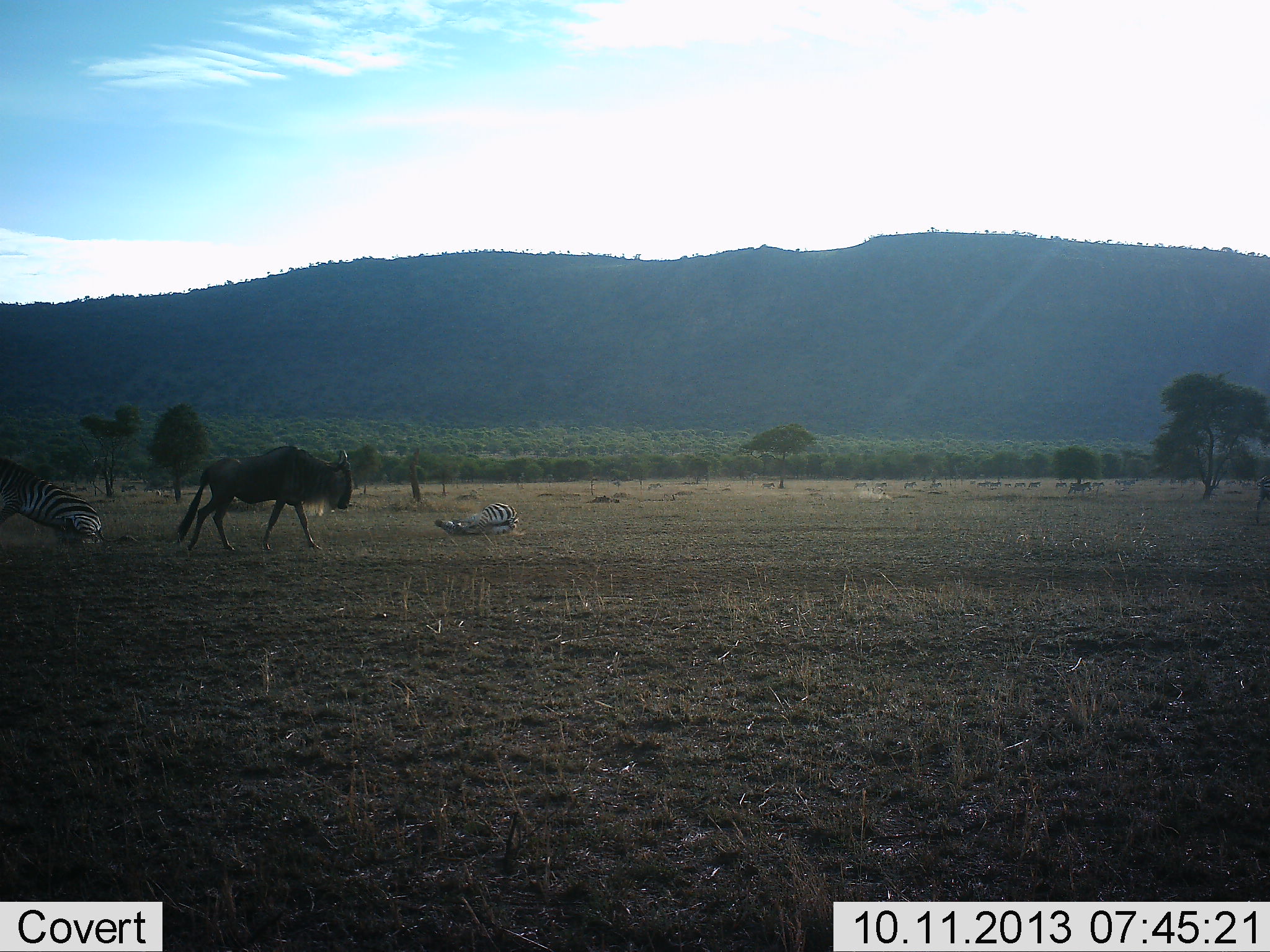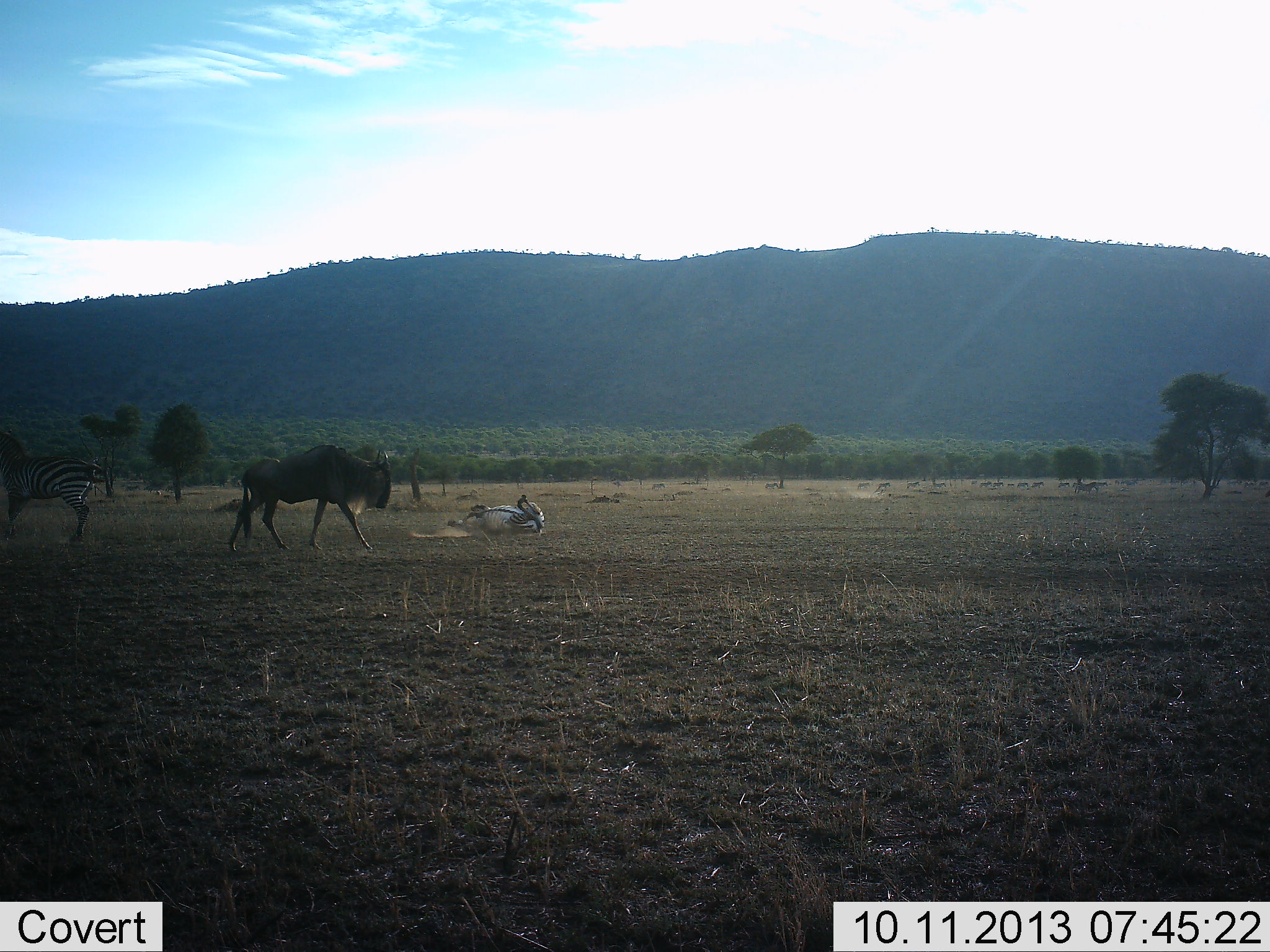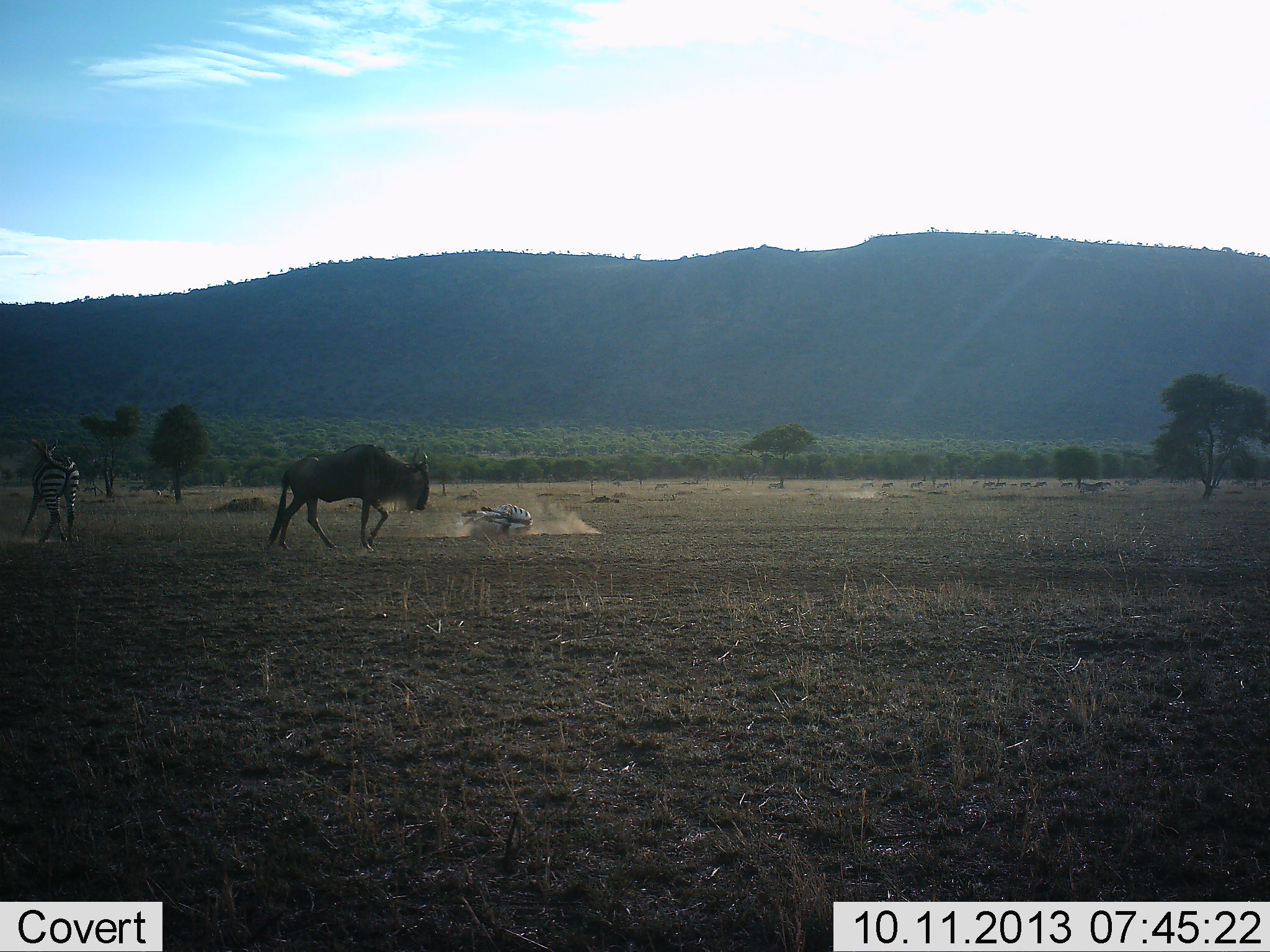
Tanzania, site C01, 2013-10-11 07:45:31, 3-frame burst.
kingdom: Animalia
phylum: Chordata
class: Mammalia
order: Artiodactyla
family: Bovidae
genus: Connochaetes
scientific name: Connochaetes taurinus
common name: blue wildebeest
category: wildebeest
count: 1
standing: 12%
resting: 4%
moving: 88%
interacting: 8%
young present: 0%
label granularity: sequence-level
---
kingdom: Animalia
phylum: Chordata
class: Mammalia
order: Perissodactyla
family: Equidae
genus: Equus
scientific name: Equus quagga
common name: plains zebra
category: zebra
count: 2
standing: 28%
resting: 9%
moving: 66%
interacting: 34%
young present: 0%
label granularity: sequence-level